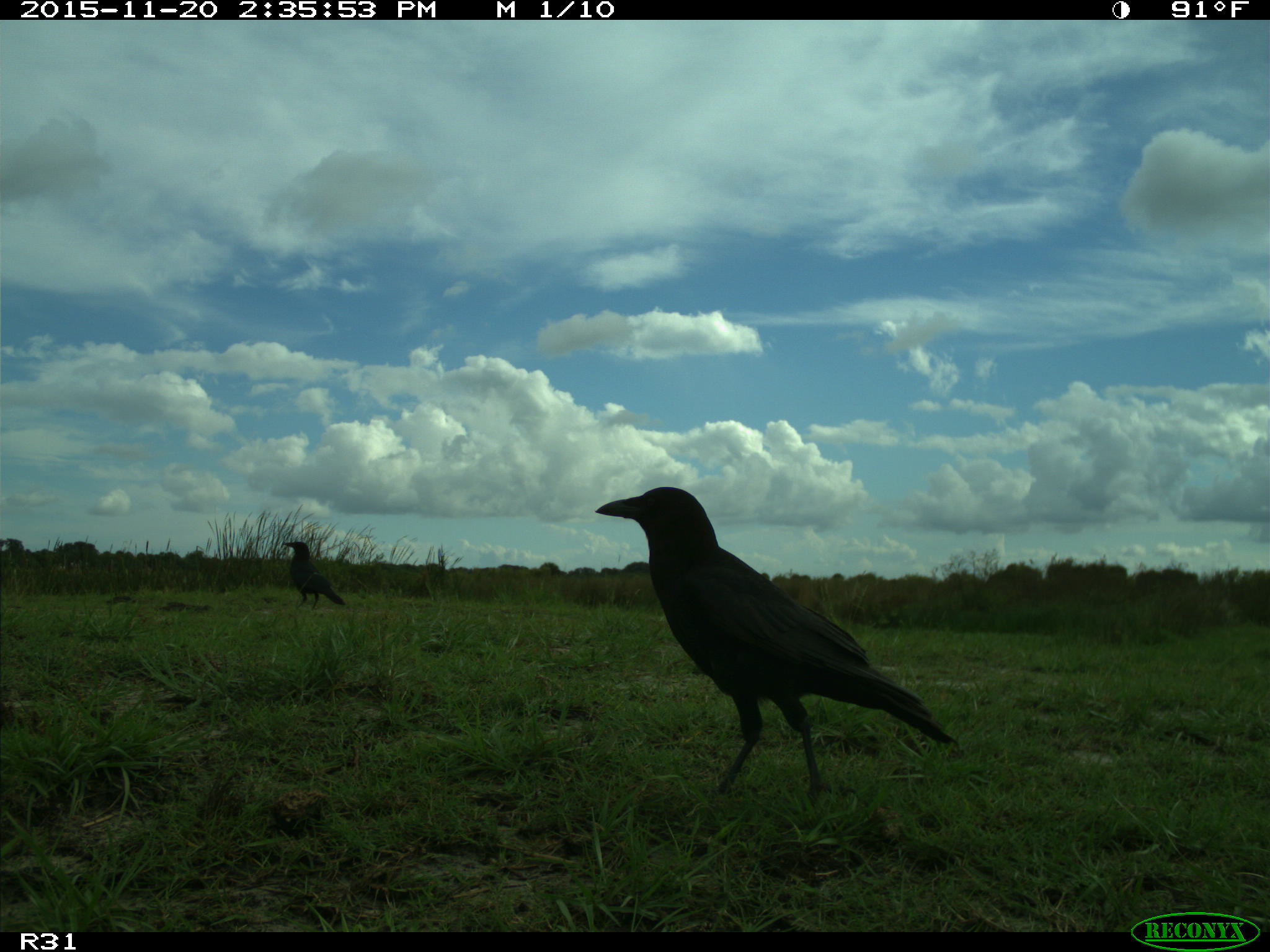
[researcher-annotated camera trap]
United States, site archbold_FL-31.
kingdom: Animalia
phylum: Chordata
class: Aves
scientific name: Aves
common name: birds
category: unidentified bird